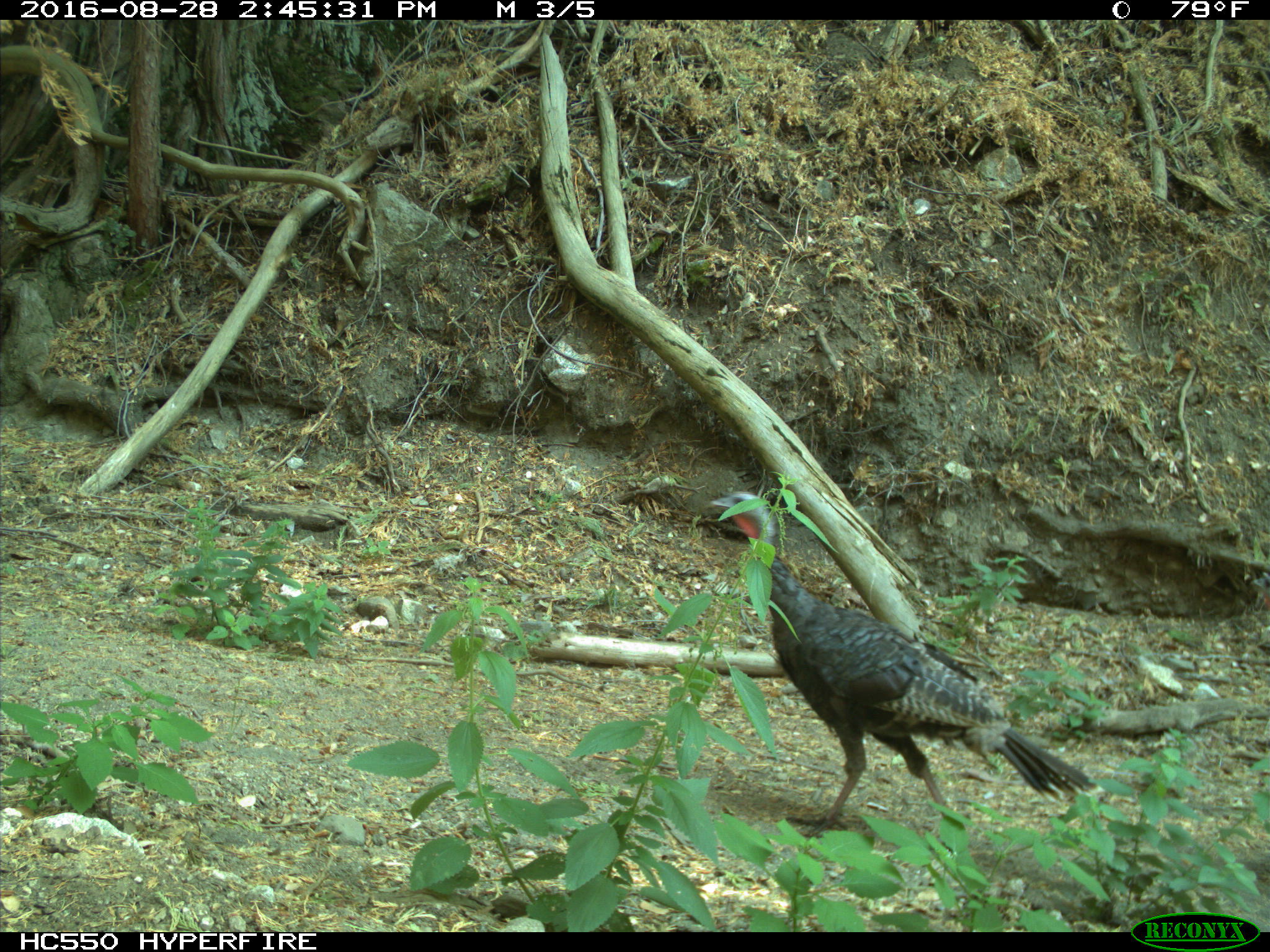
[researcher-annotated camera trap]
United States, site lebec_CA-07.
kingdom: Animalia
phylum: Chordata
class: Aves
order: Galliformes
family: Phasianidae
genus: Meleagris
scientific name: Meleagris gallopavo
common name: wild turkey